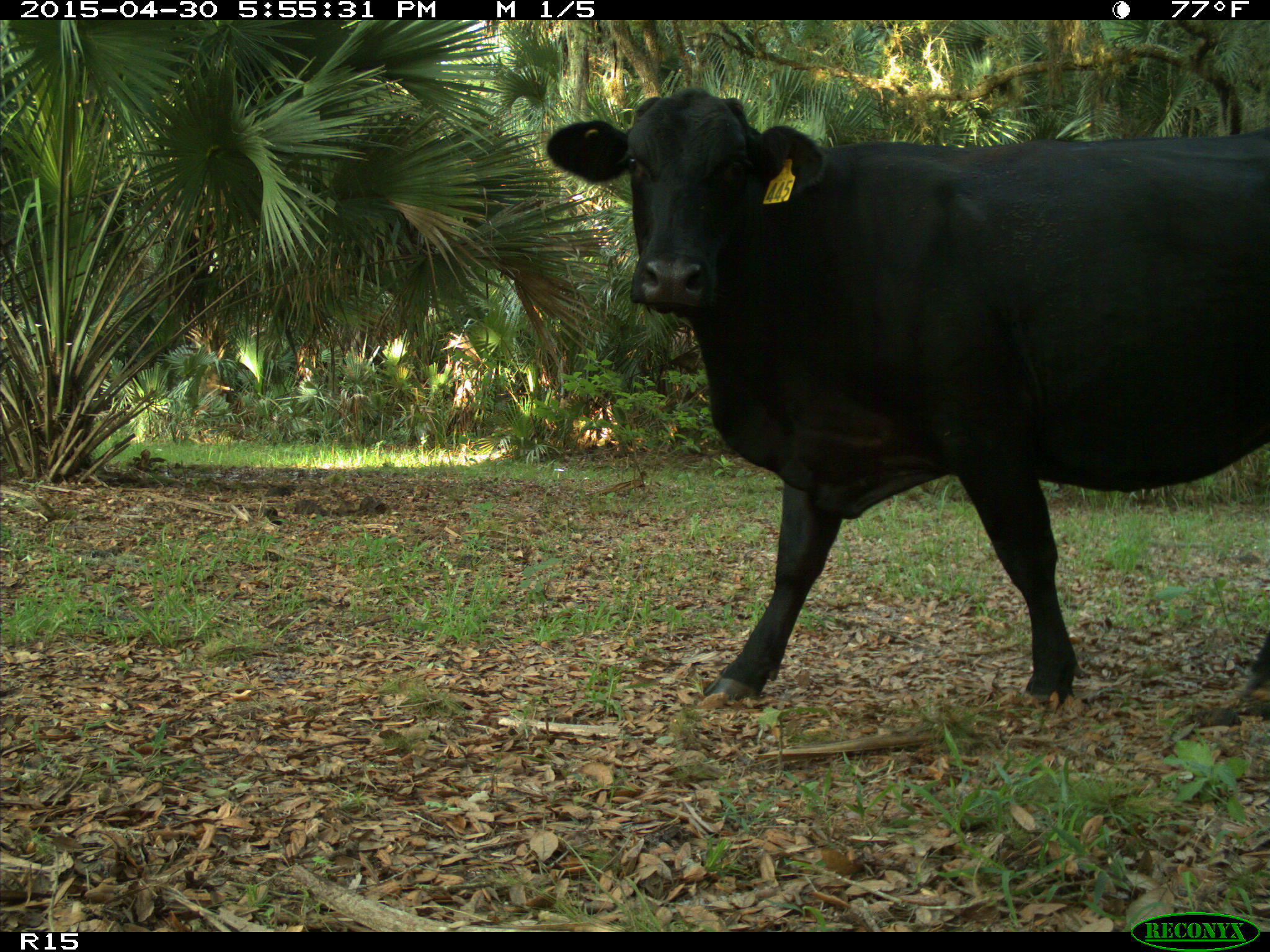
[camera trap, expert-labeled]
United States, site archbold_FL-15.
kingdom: Animalia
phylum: Chordata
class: Mammalia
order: Artiodactyla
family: Bovidae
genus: Bos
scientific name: Bos taurus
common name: domestic cow